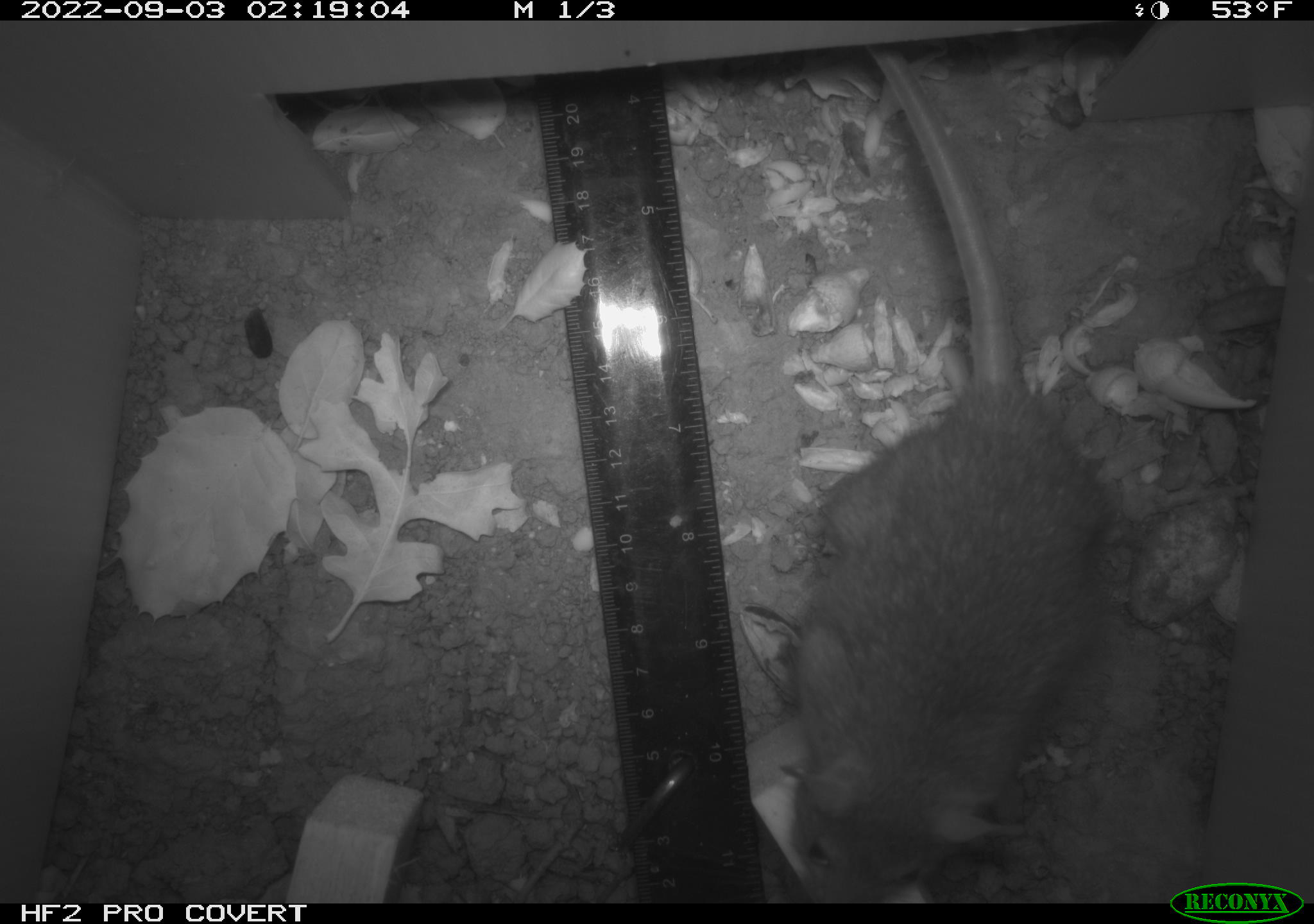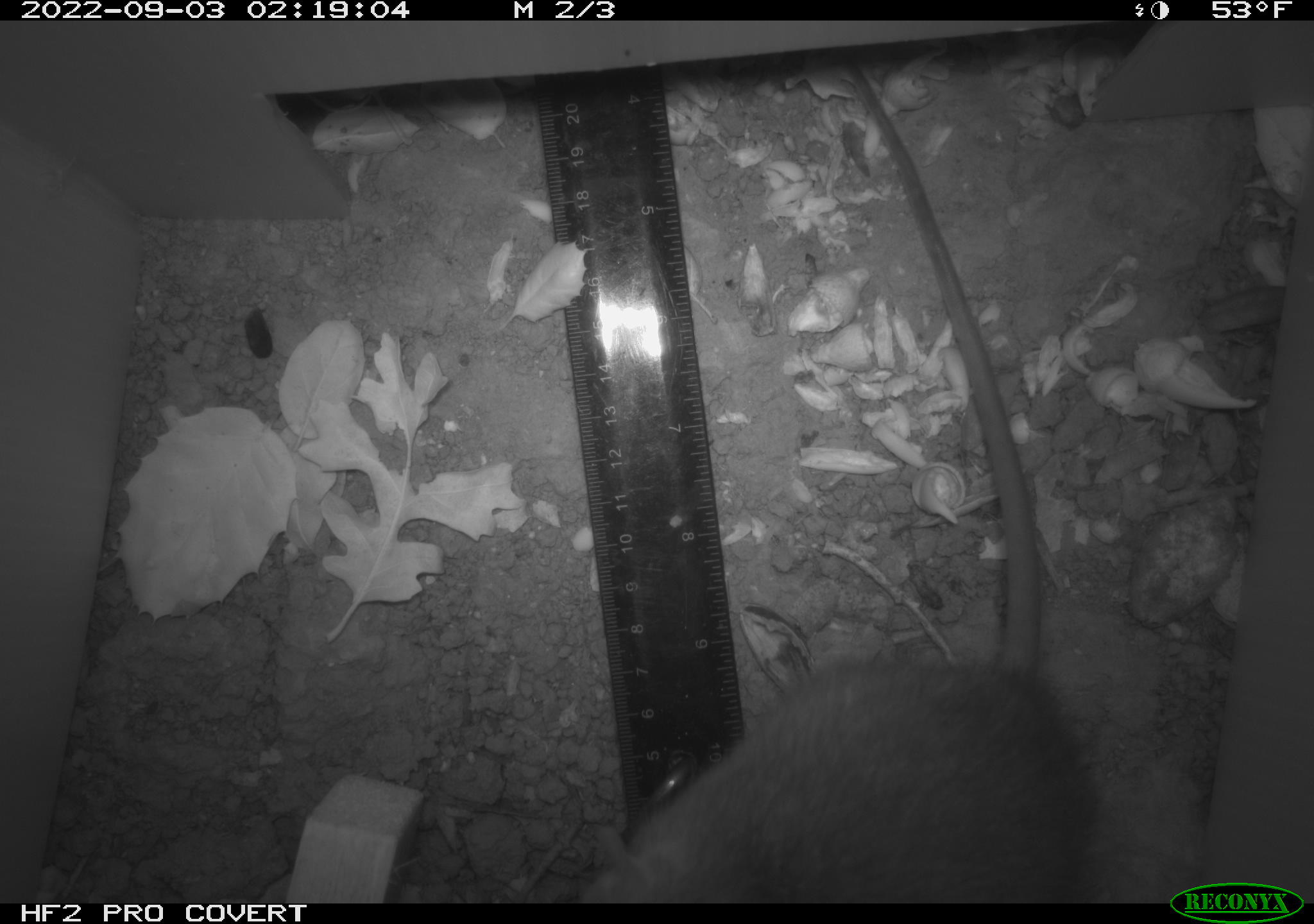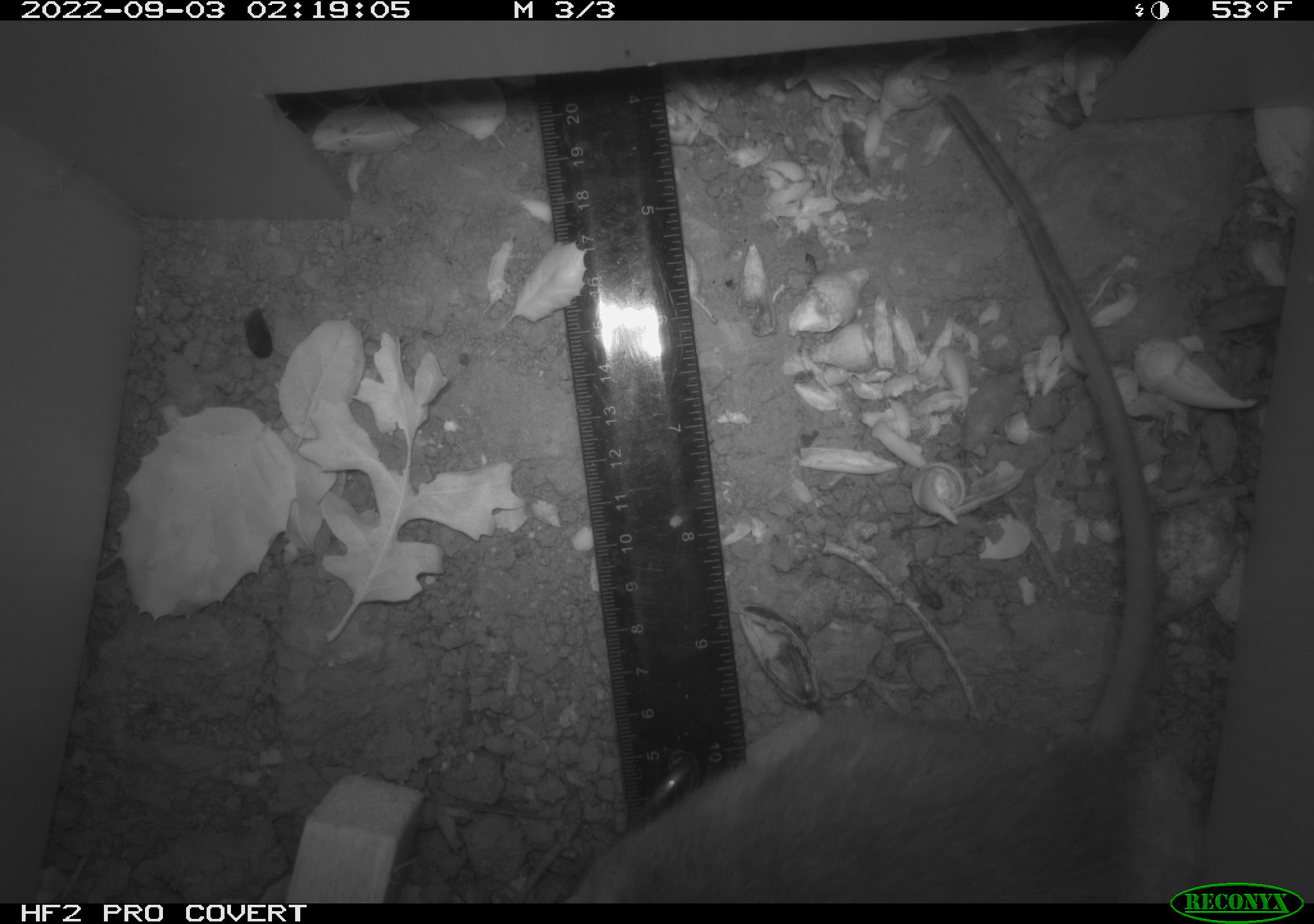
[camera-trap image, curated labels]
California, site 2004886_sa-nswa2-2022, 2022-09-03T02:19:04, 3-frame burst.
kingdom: Animalia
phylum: Chordata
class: Mammalia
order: Rodentia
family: Muridae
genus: Rattus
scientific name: Rattus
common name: rat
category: rattus species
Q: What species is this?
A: Rattus species (rat) (Rattus).